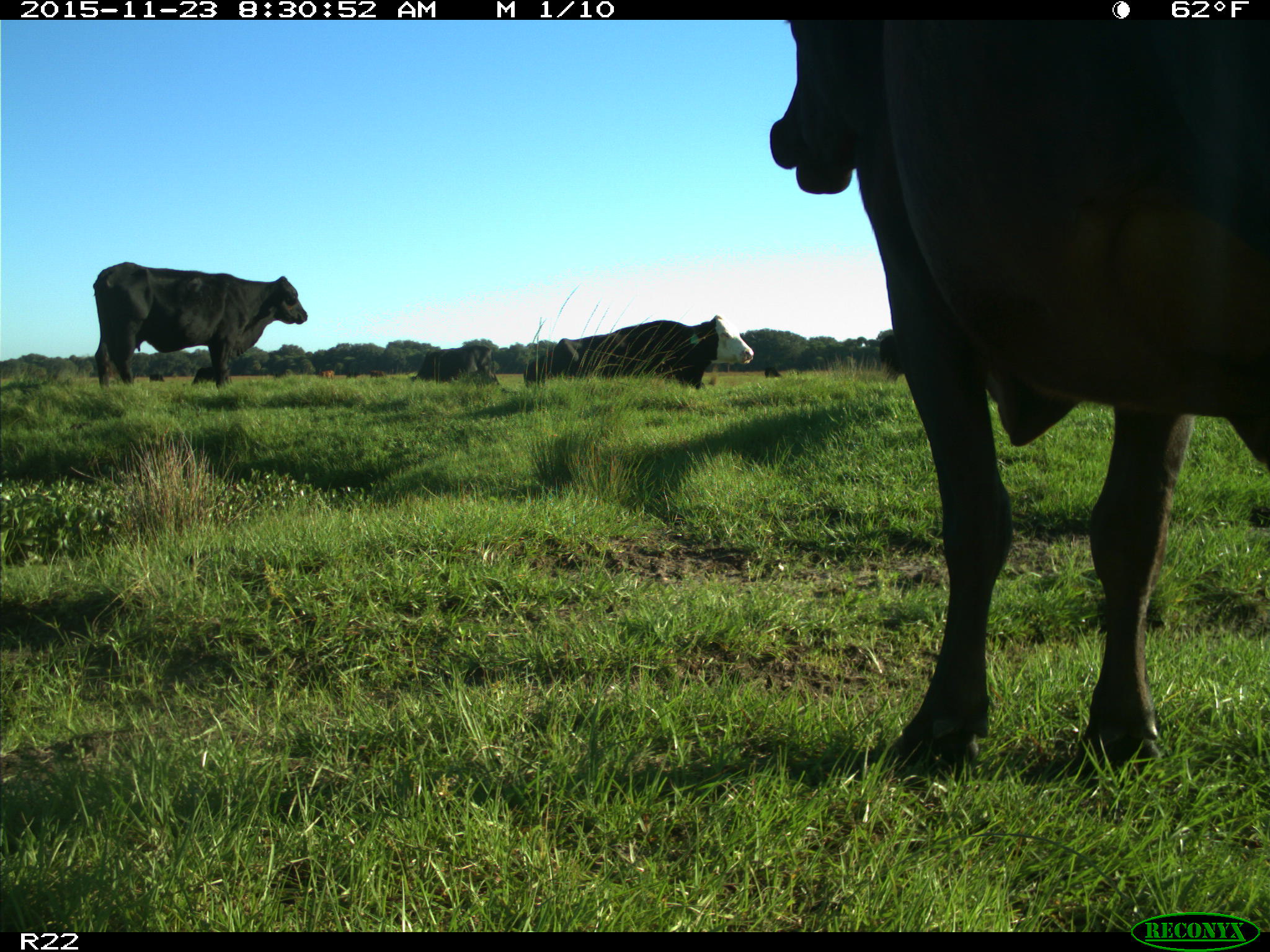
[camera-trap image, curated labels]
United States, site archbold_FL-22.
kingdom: Animalia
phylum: Chordata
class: Mammalia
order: Artiodactyla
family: Bovidae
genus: Bos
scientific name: Bos taurus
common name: domestic cow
Bos taurus (domestic cow).